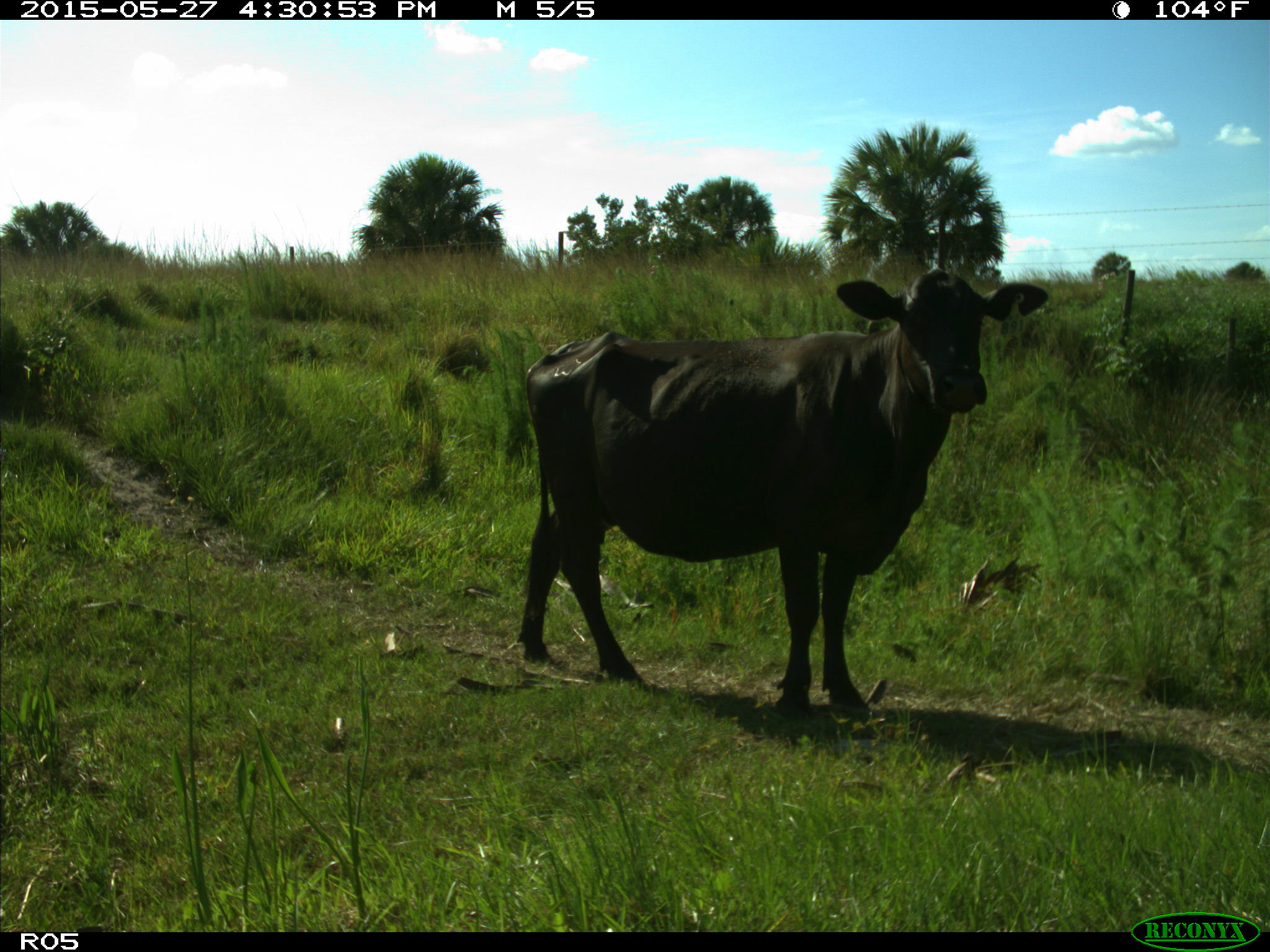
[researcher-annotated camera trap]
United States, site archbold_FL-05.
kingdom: Animalia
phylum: Chordata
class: Mammalia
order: Artiodactyla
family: Bovidae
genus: Bos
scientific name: Bos taurus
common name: domestic cow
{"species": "Bos taurus (domestic cow)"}